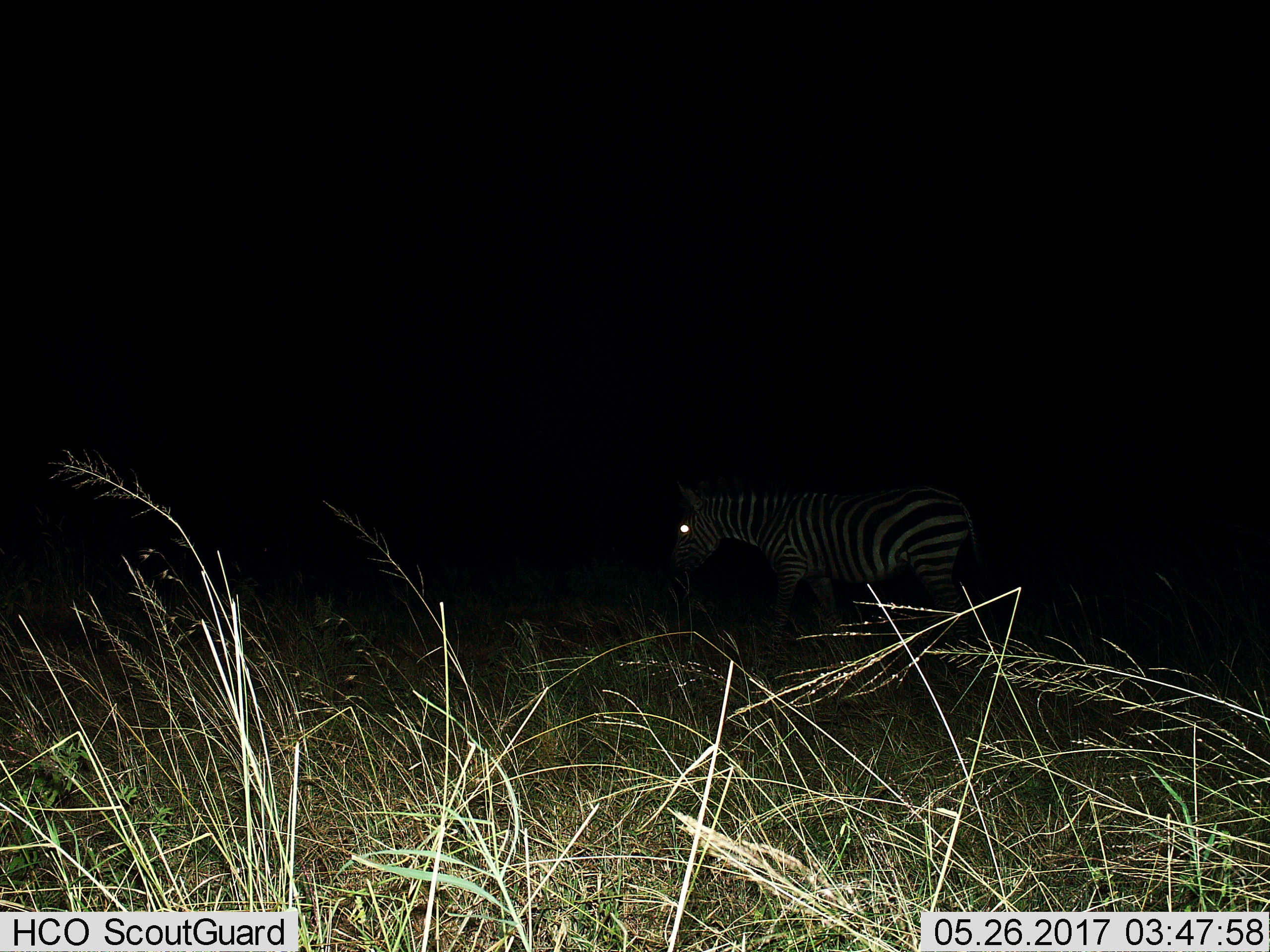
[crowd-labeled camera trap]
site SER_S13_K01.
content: unidentified animal